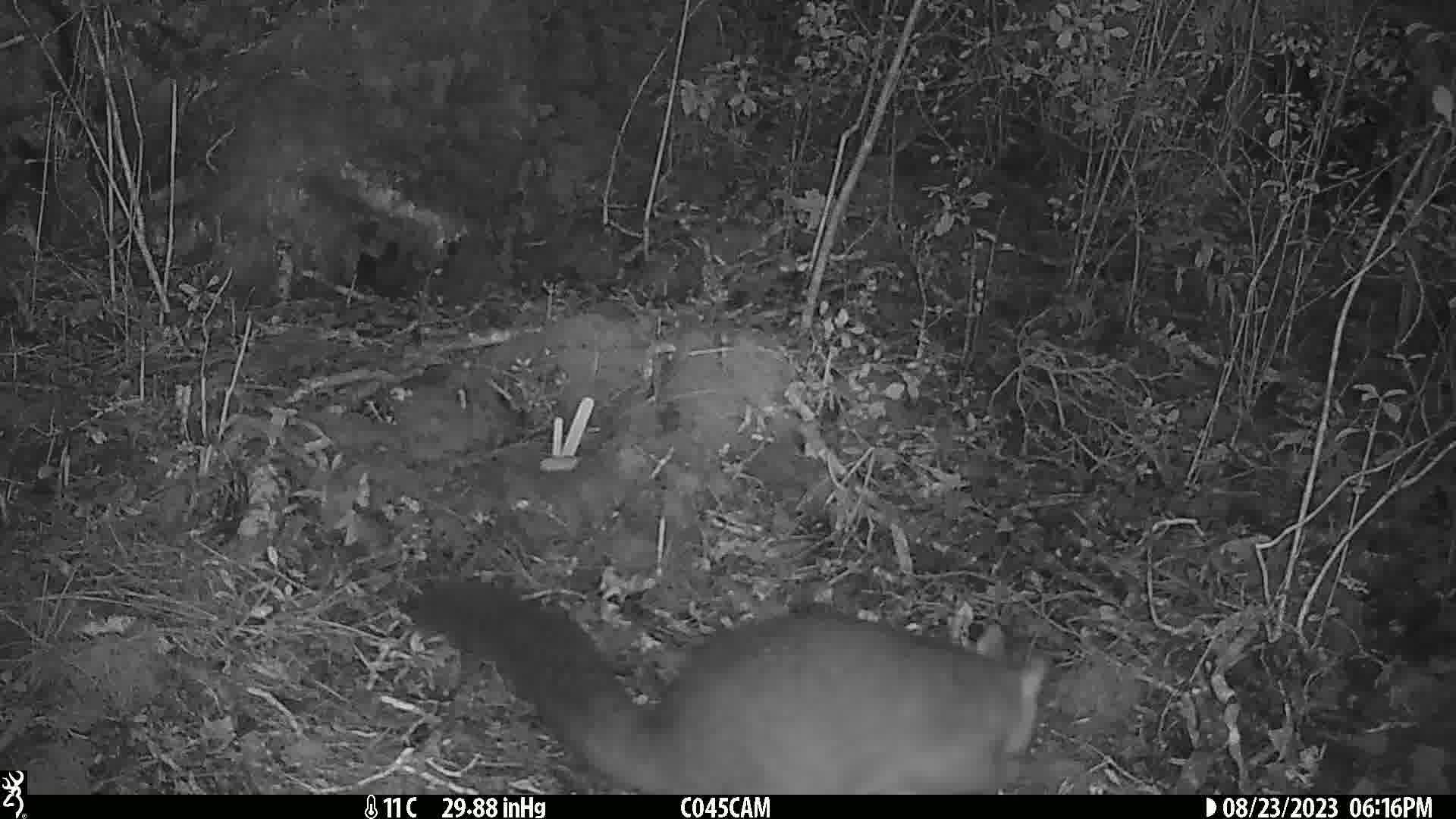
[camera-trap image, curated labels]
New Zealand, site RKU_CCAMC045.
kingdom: Animalia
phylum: Chordata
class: Mammalia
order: Diprotodontia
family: Phalangeridae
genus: Trichosurus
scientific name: Trichosurus vulpecula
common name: common brushtail possum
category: possum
Possum (common brushtail possum) (Trichosurus vulpecula).